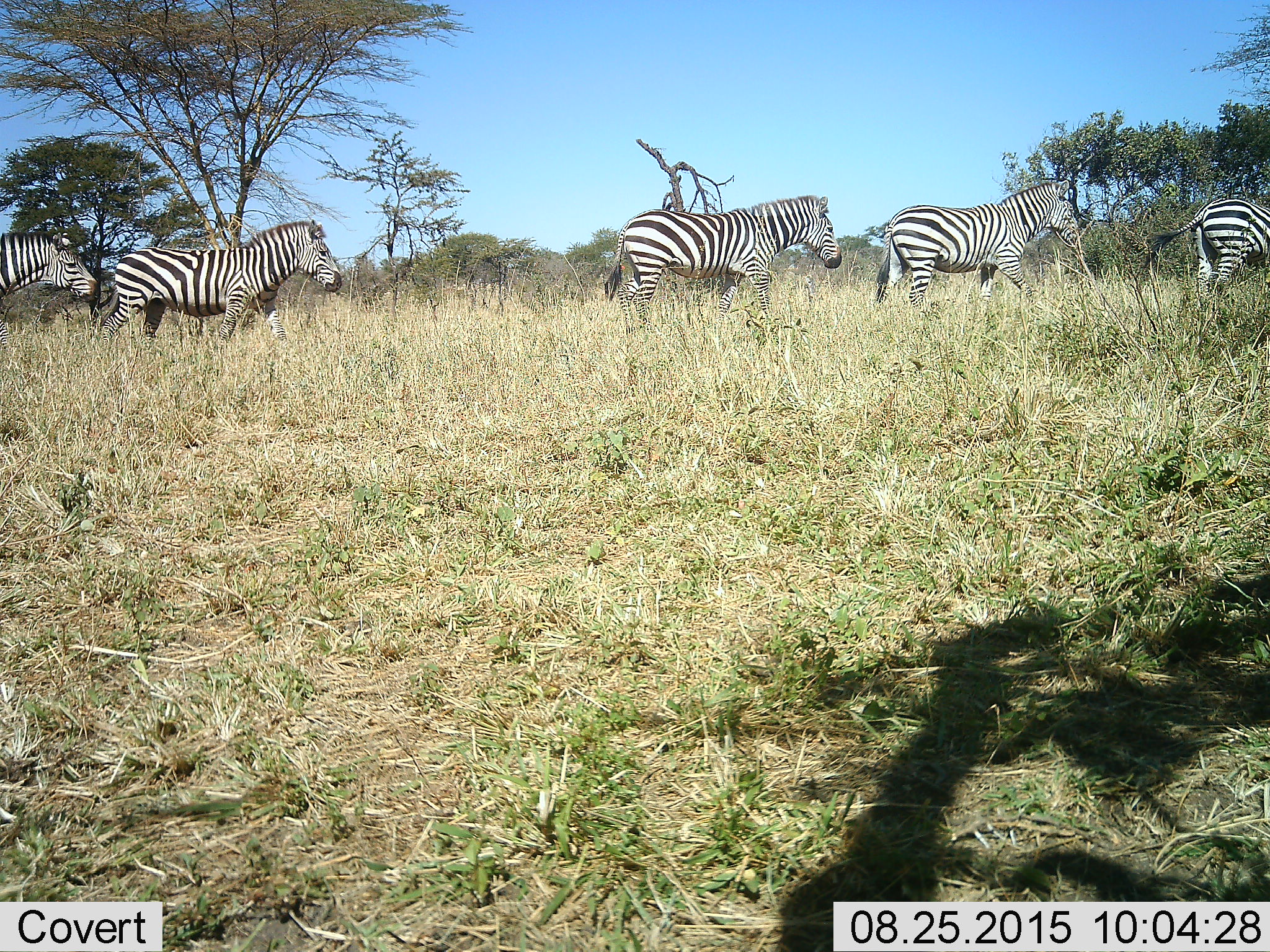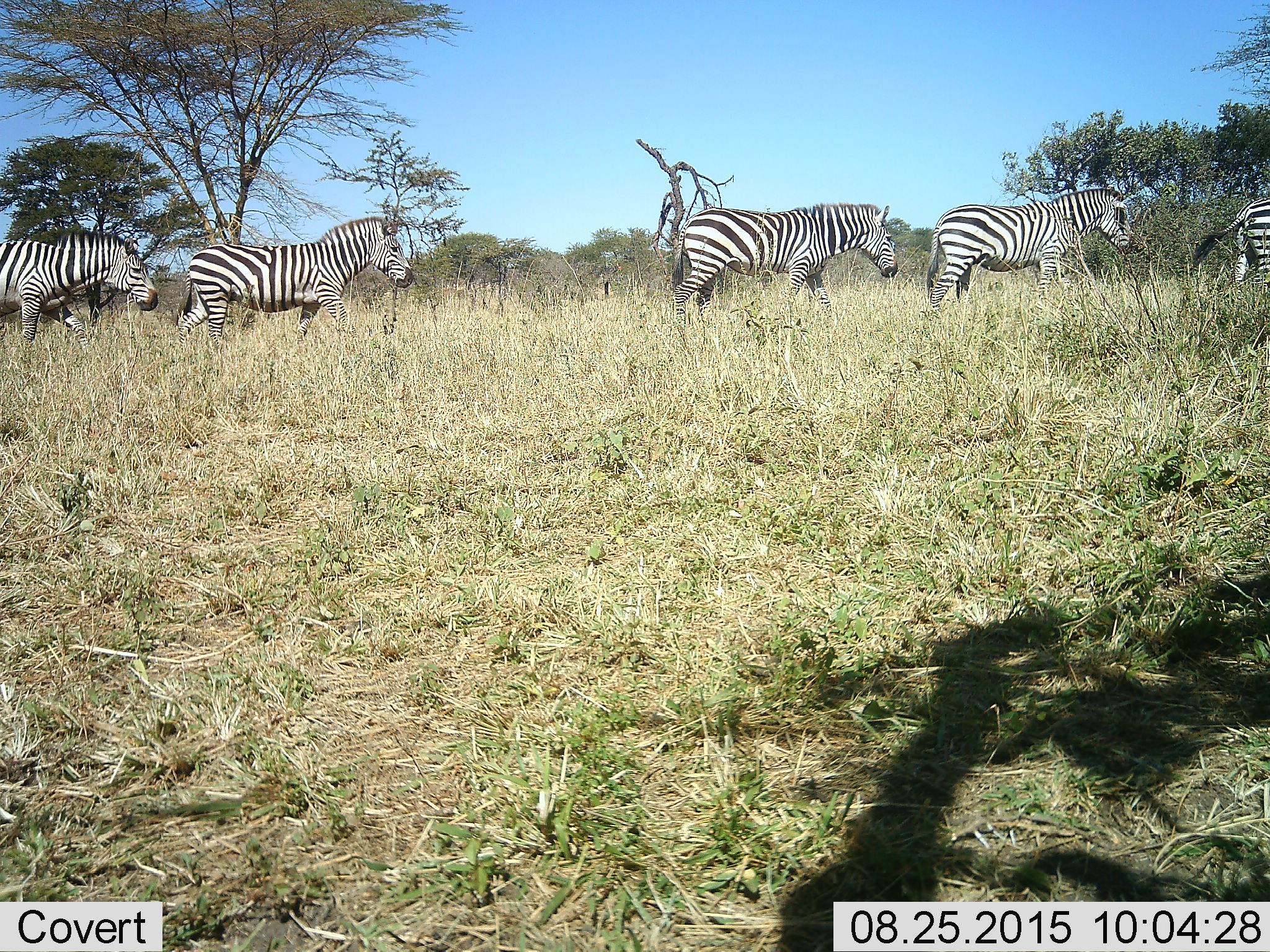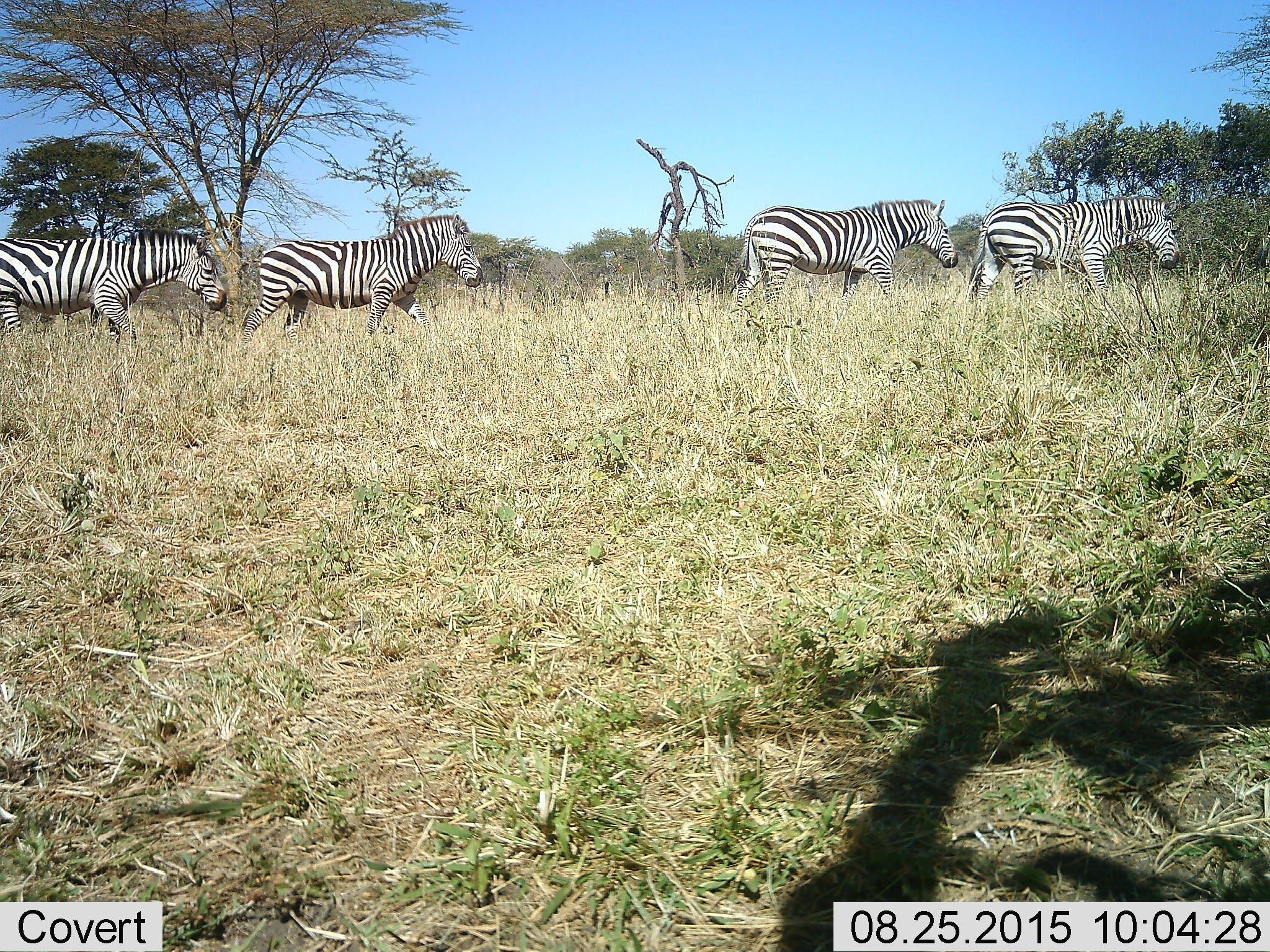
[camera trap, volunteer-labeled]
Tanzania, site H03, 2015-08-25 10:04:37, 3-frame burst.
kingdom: Animalia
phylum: Chordata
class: Mammalia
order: Perissodactyla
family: Equidae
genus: Equus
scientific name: Equus quagga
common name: plains zebra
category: zebra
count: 5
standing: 11%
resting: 0%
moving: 100%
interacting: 0%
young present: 0%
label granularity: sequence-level